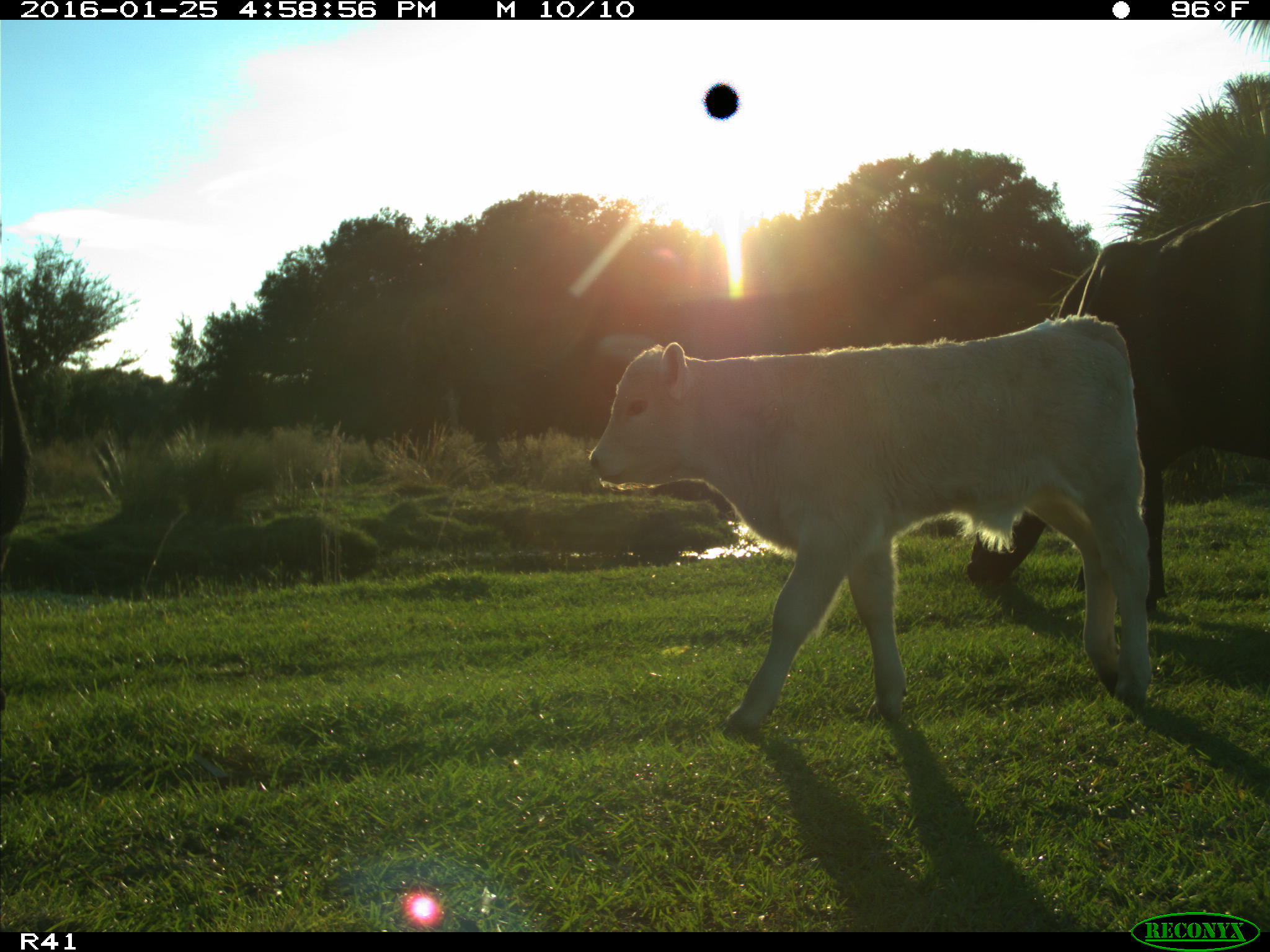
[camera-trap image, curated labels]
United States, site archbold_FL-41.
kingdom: Animalia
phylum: Chordata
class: Mammalia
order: Artiodactyla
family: Bovidae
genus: Bos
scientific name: Bos taurus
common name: domestic cow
Bos taurus (domestic cow).